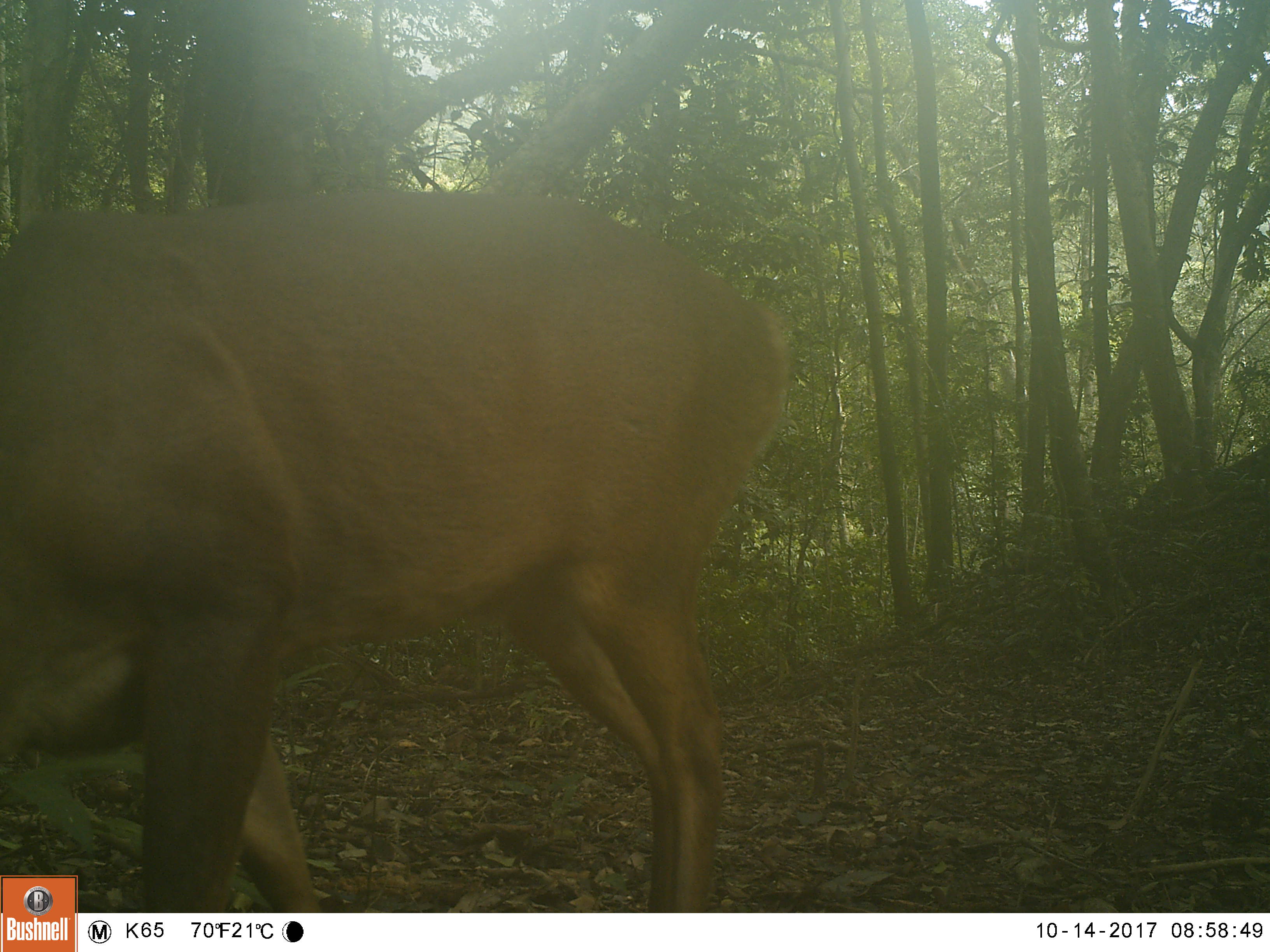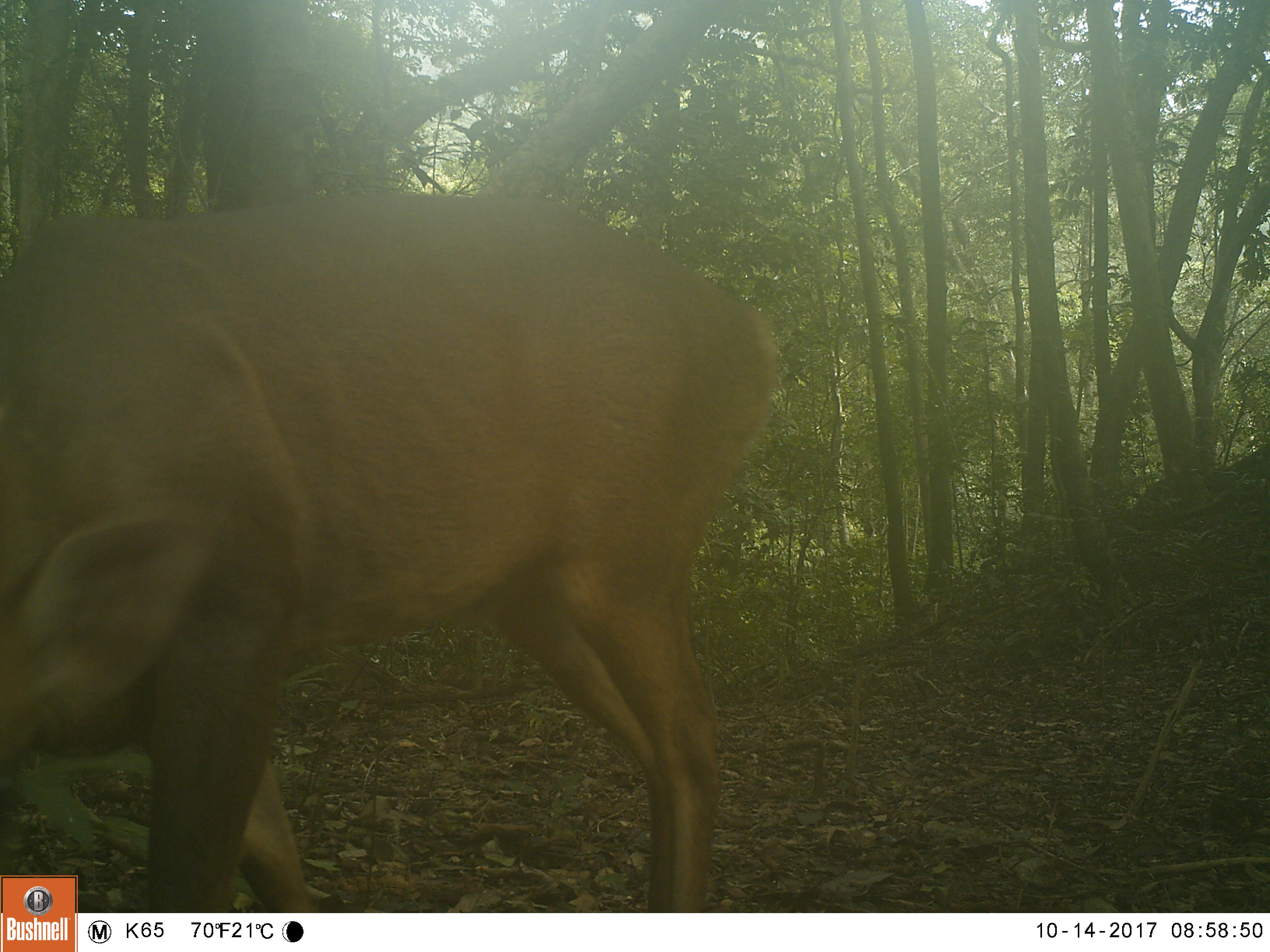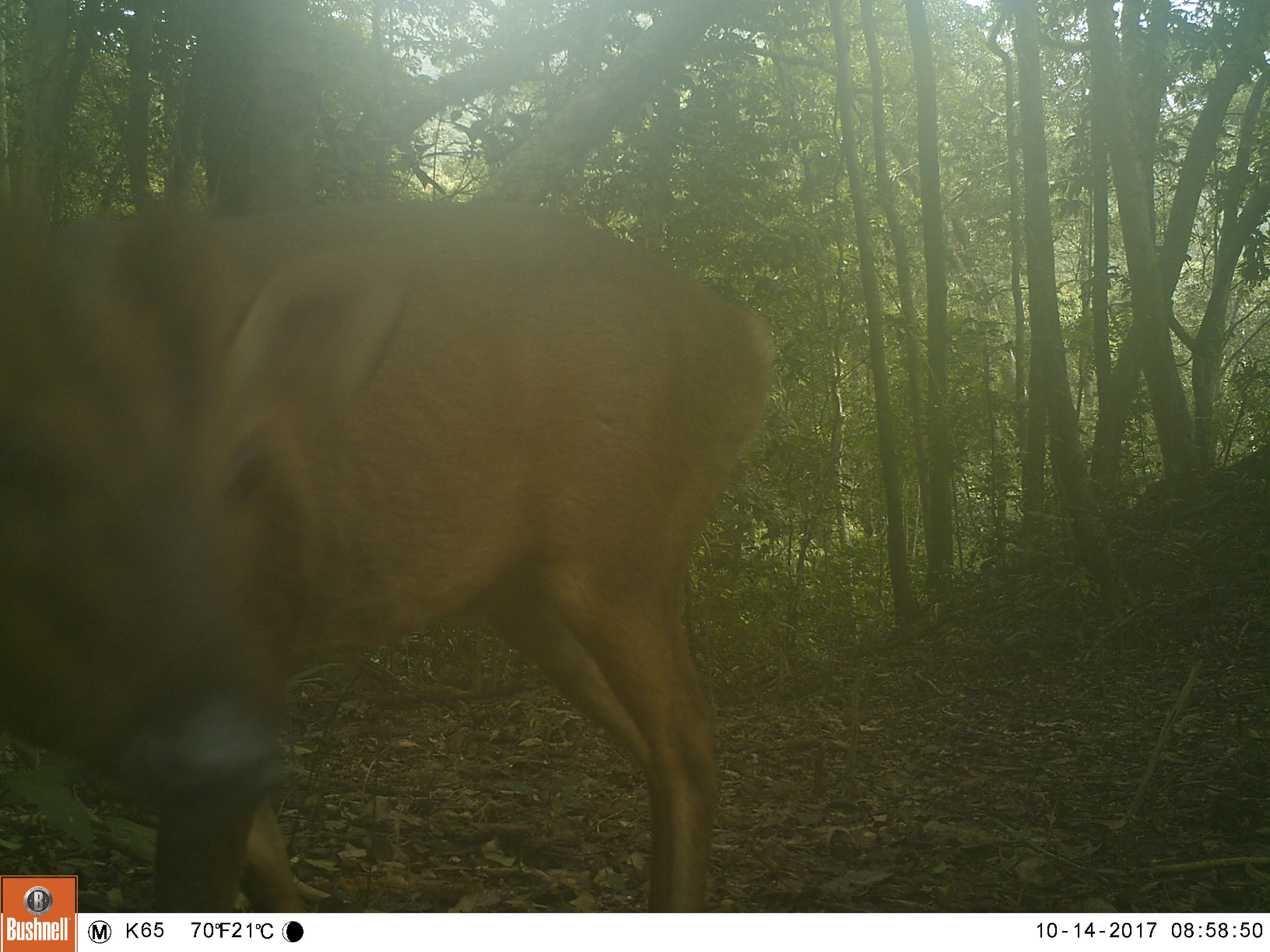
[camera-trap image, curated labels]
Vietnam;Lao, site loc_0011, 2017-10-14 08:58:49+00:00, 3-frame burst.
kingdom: Animalia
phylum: Chordata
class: Mammalia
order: Artiodactyla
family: Cervidae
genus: Muntiacus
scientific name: Muntiacus vuquangensis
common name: large-antlered muntjac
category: large antlered muntjac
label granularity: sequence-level